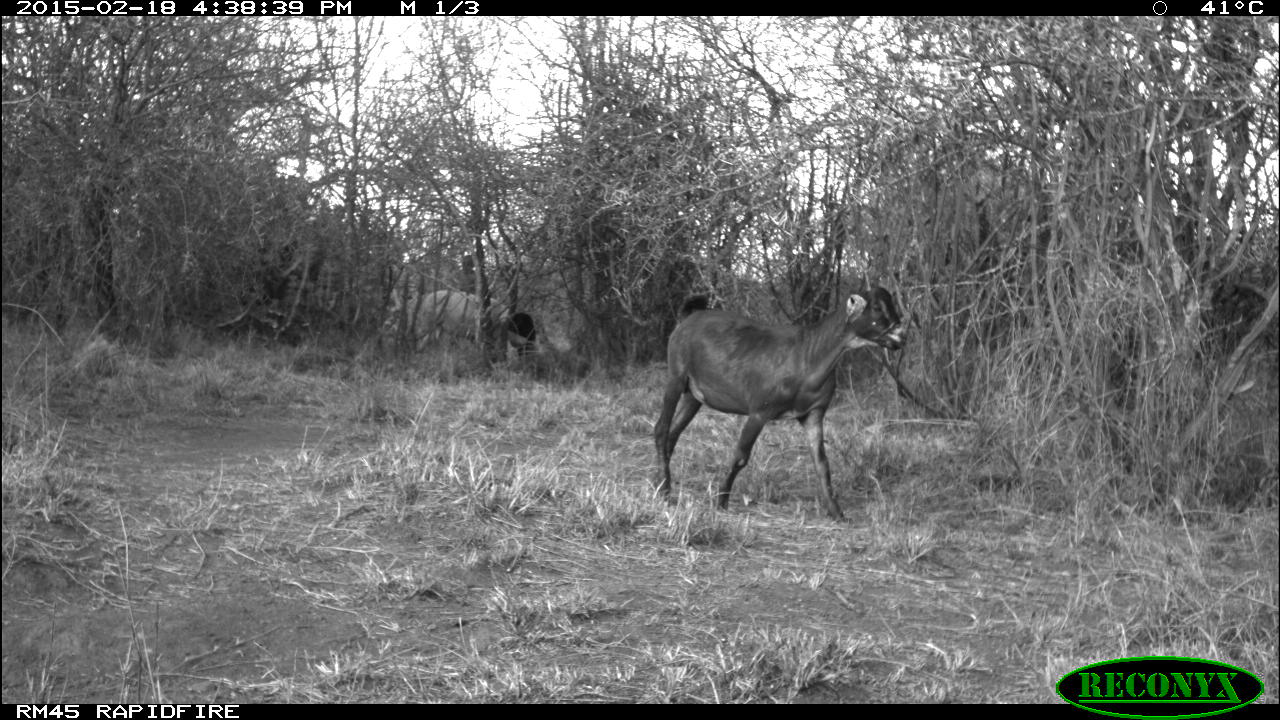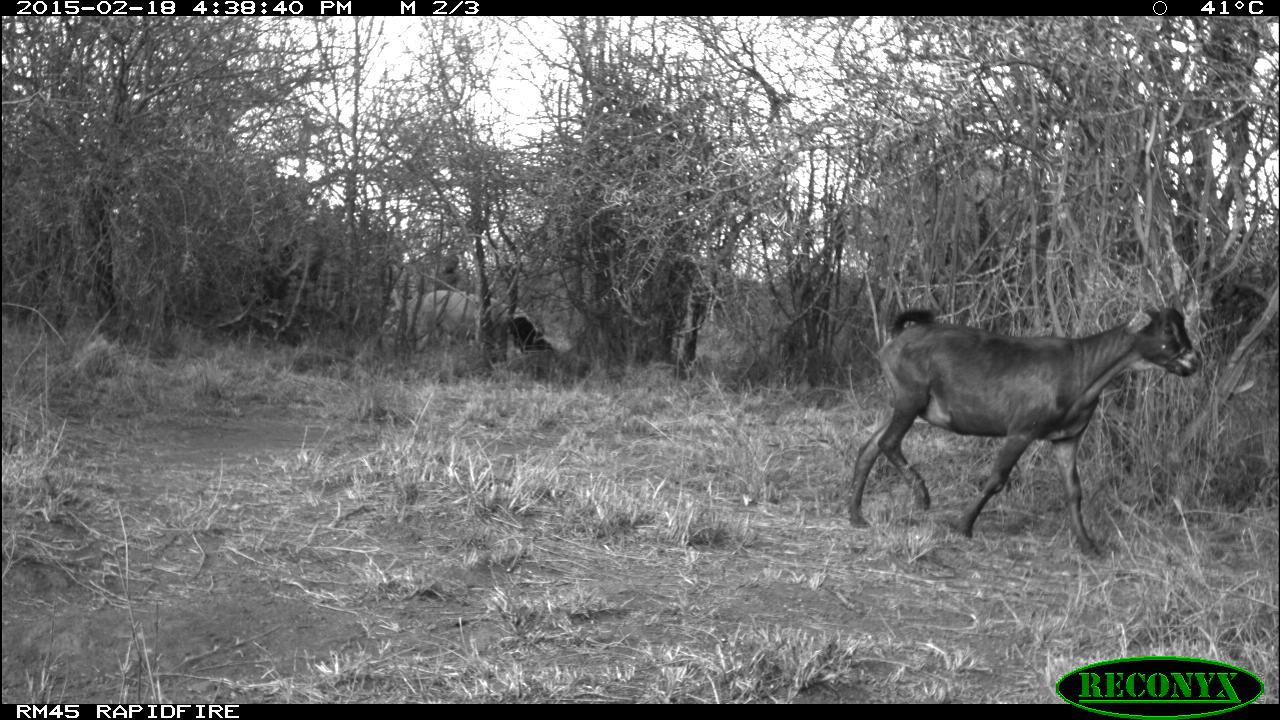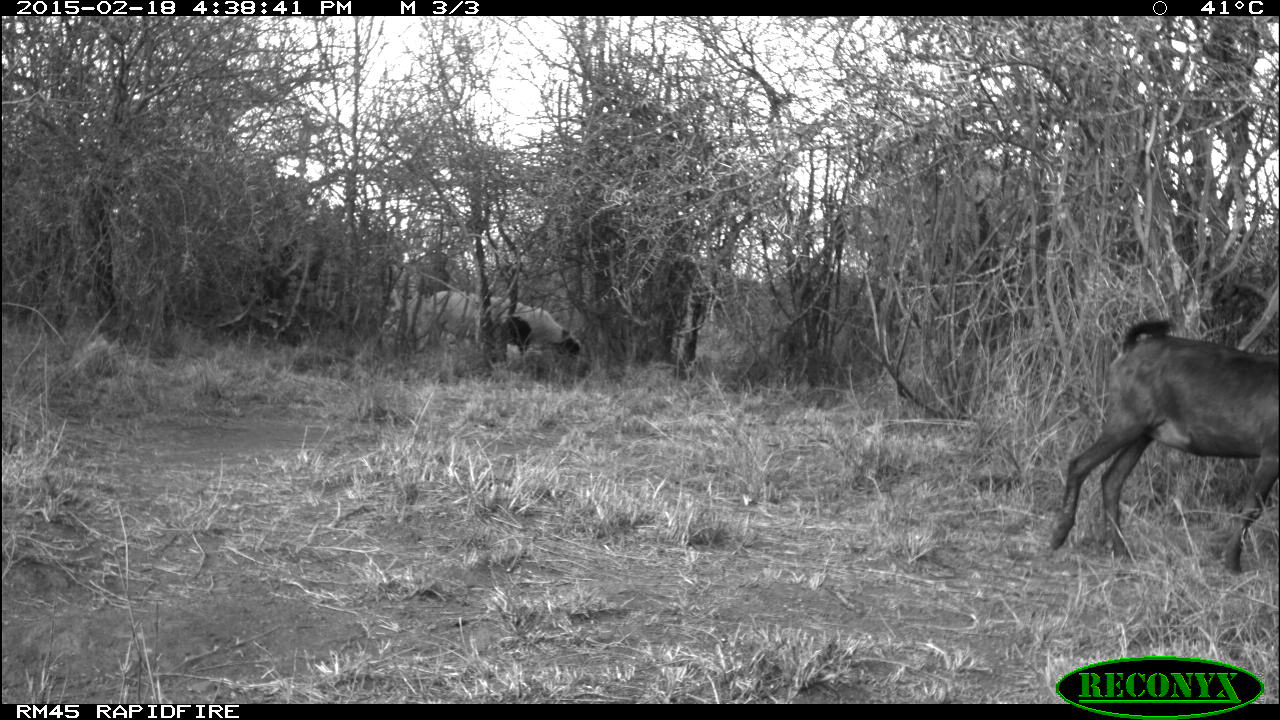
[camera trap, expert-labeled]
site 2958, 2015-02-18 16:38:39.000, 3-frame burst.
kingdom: Animalia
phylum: Chordata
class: Mammalia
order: Artiodactyla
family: Bovidae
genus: Capra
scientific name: Capra aegagrus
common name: wild goat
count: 4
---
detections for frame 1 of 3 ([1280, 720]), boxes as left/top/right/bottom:
capra aegagrus: 652/269/906/519; 410/290/537/367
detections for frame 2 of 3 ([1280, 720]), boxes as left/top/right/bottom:
capra aegagrus: 850/287/1198/556; 409/289/554/359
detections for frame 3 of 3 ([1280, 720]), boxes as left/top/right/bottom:
capra aegagrus: 1049/320/1278/576; 479/294/583/363; 427/289/502/355